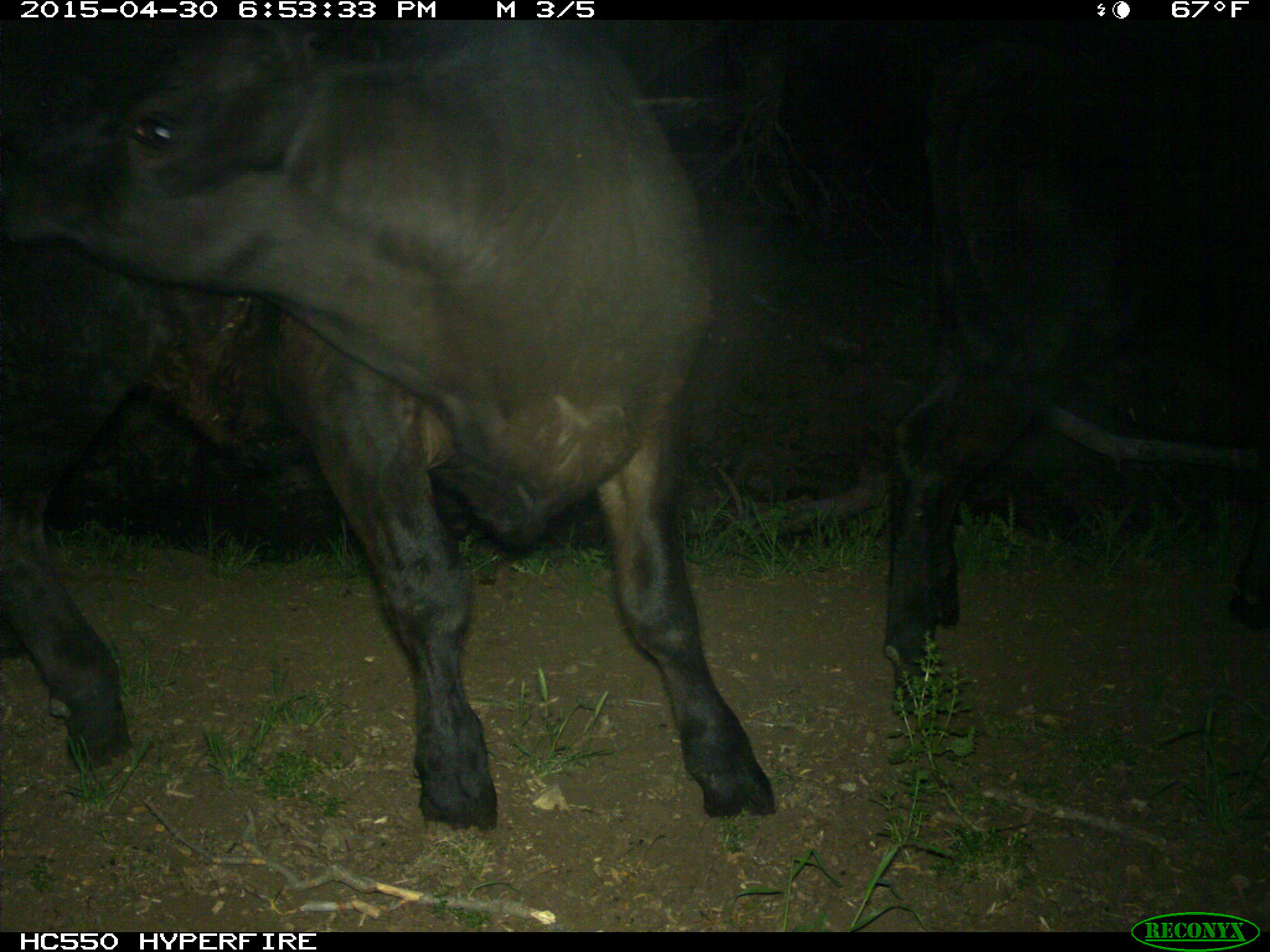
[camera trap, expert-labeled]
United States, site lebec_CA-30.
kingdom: Animalia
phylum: Chordata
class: Mammalia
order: Artiodactyla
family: Bovidae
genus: Bos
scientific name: Bos taurus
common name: domestic cow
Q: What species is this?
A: Bos taurus (domestic cow).